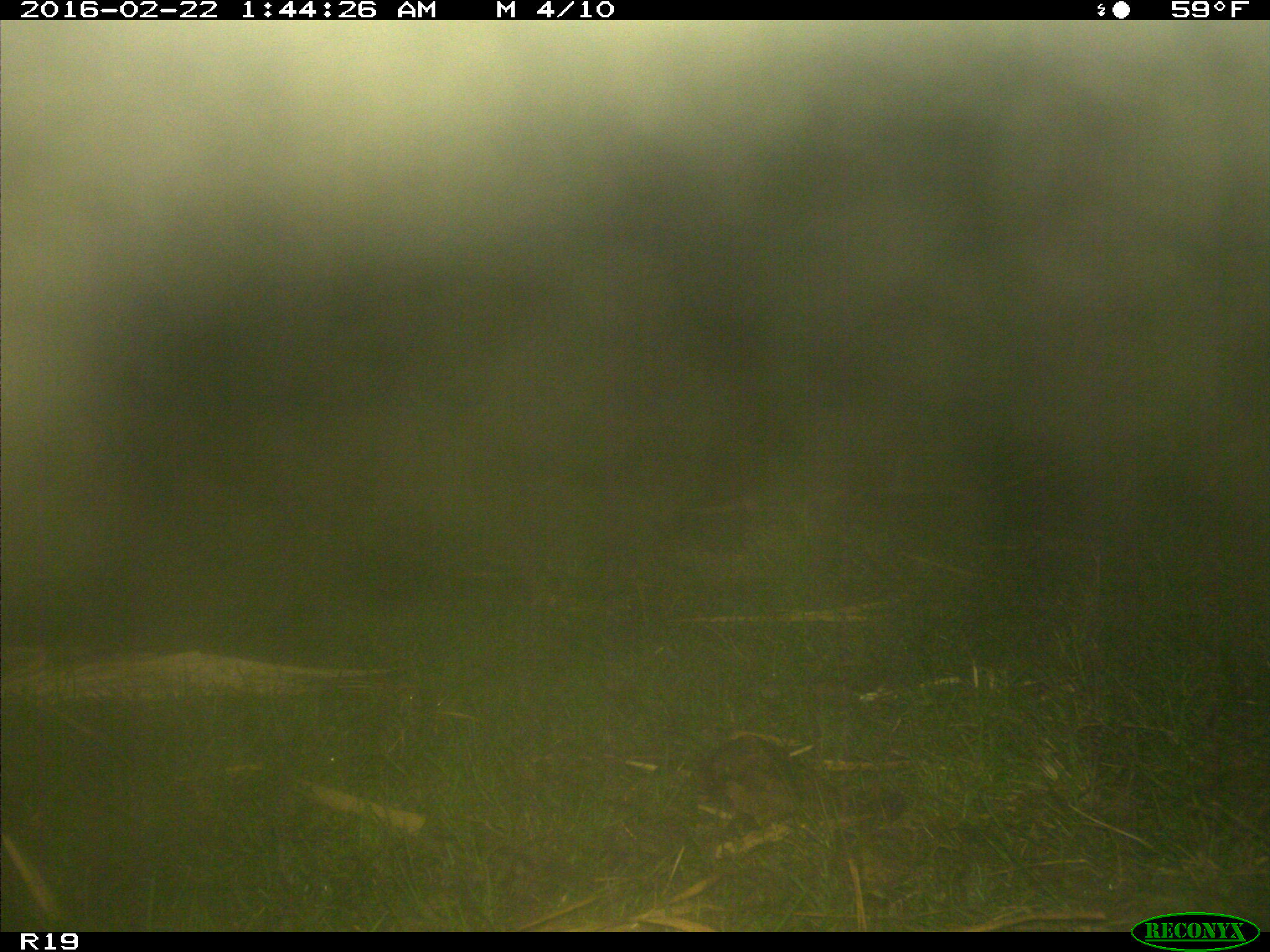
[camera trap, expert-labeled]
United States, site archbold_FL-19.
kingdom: Animalia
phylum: Chordata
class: Mammalia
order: Cingulata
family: Dasypodidae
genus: Dasypus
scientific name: Dasypus novemcinctus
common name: nine-banded armadillo